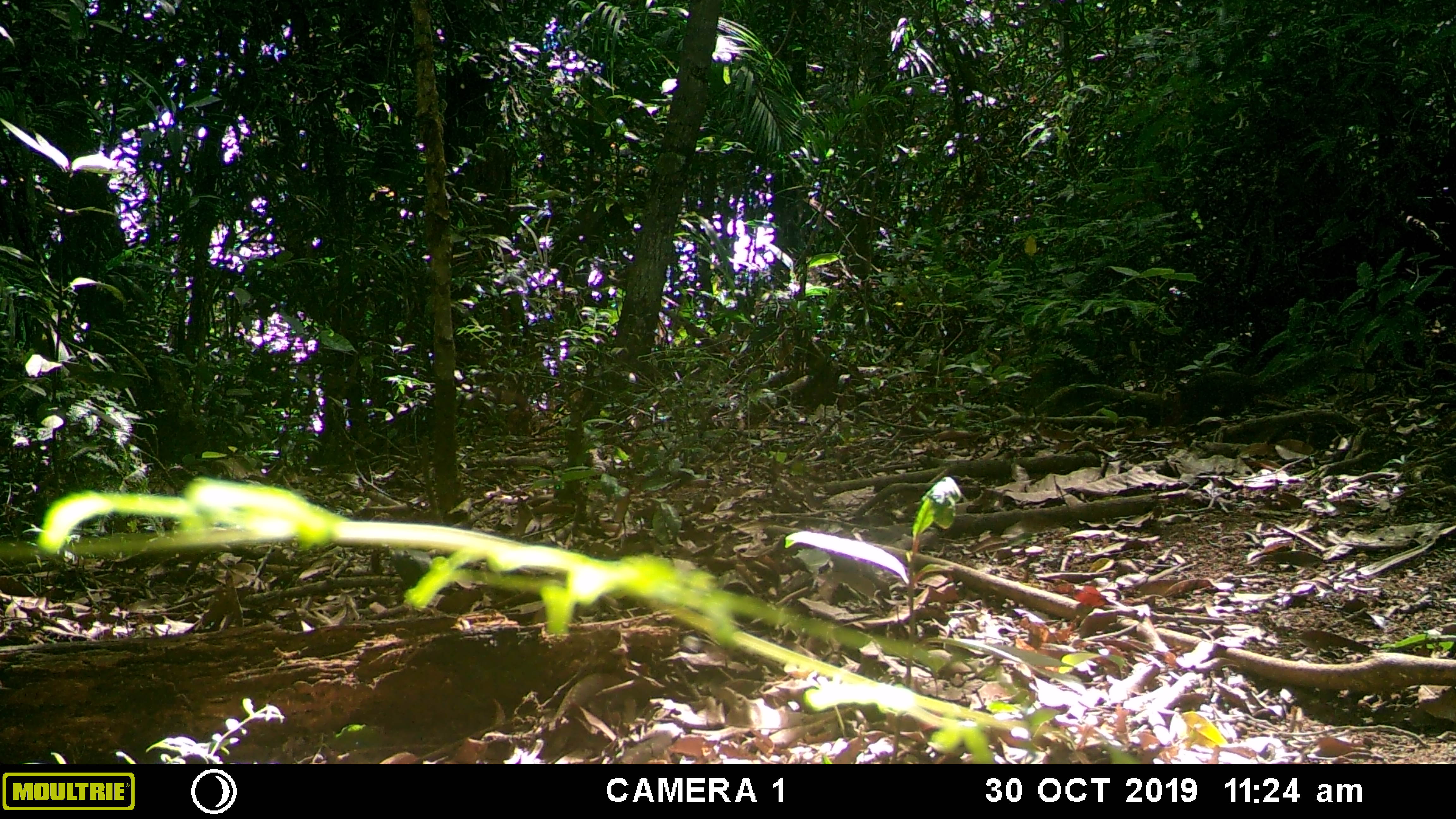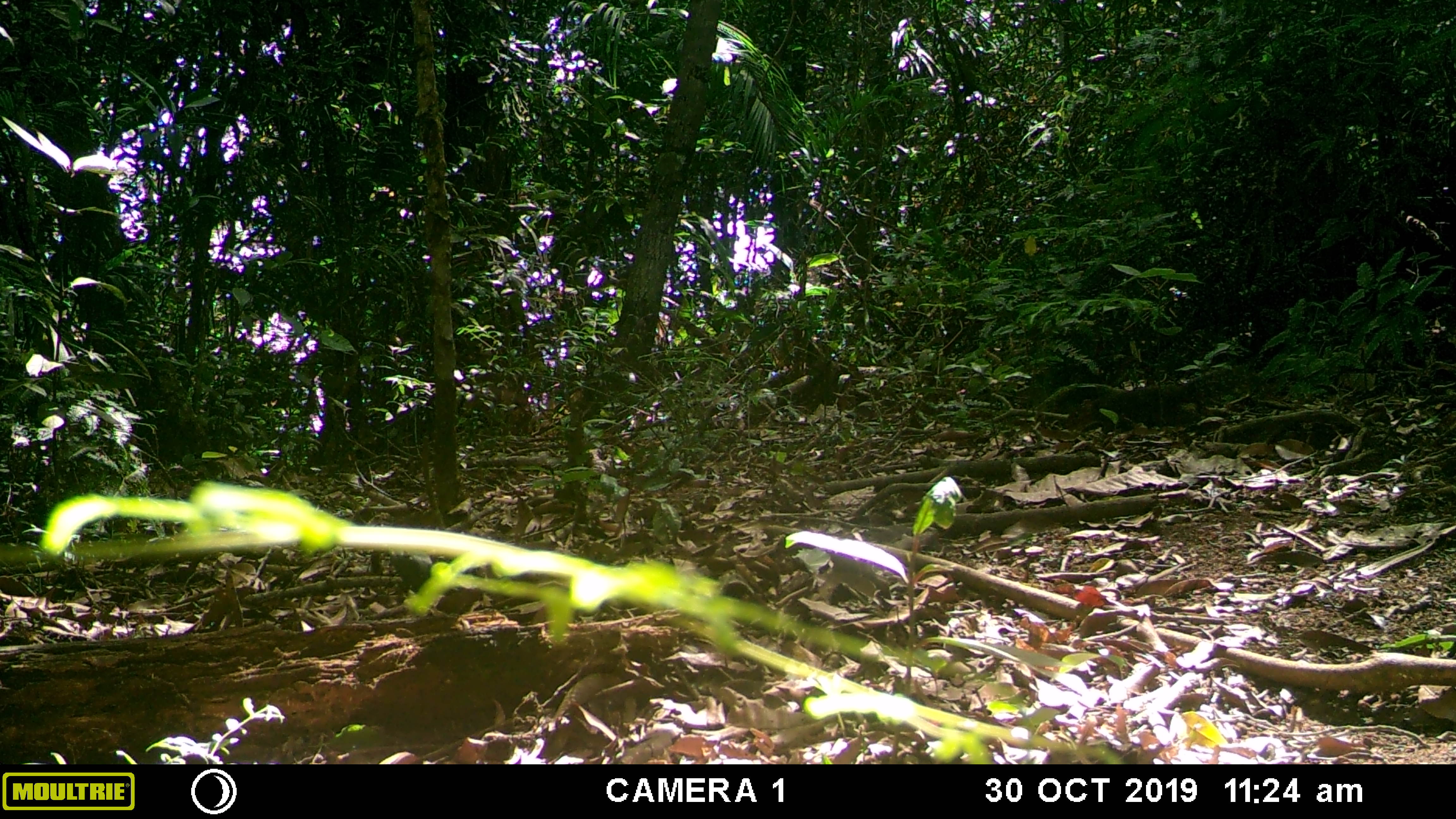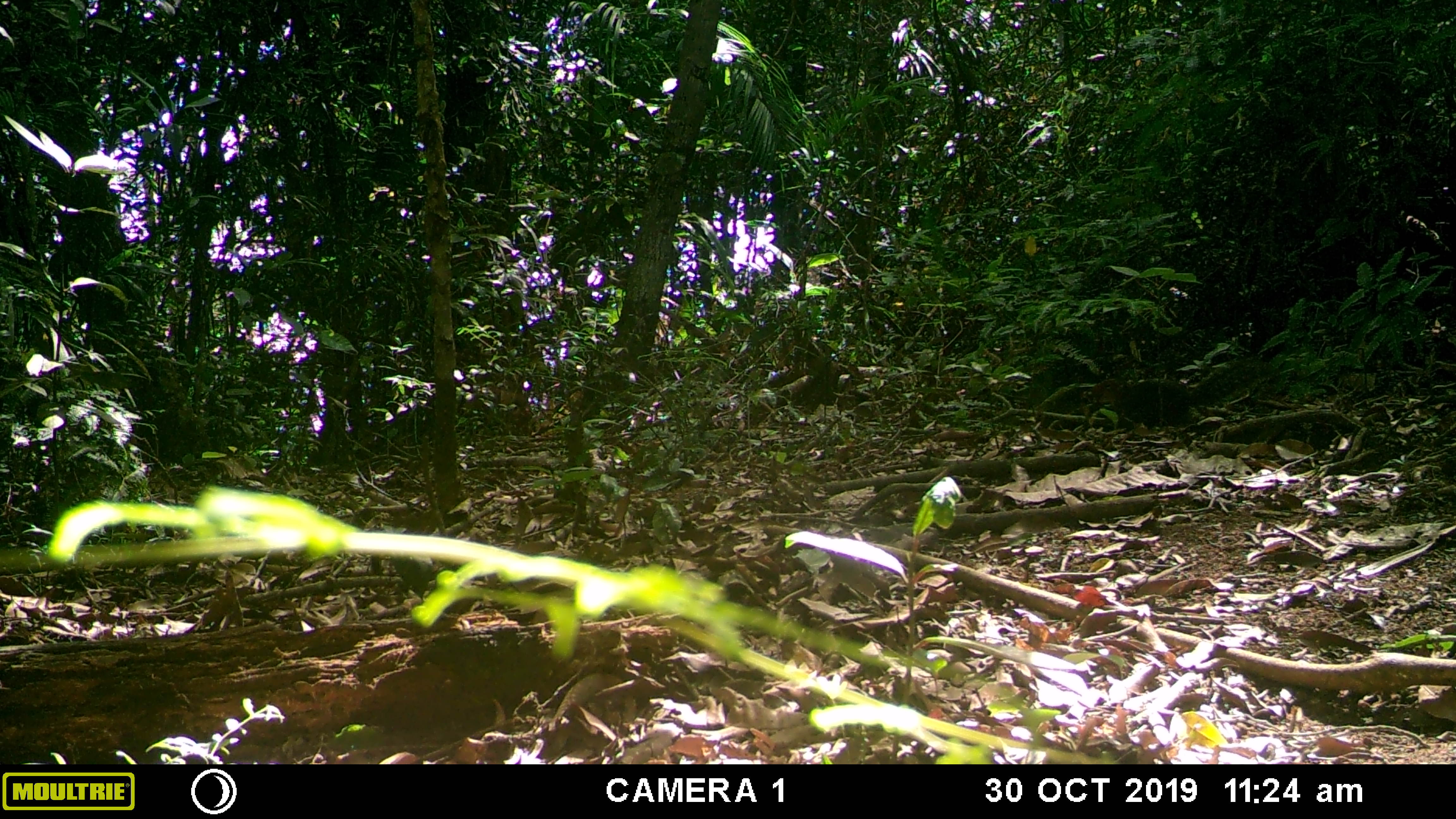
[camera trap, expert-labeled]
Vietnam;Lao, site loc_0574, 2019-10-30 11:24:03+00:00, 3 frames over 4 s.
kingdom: Animalia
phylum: Chordata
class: Mammalia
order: Rodentia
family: Sciuridae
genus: Dremomys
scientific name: Dremomys rufigenis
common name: red-cheeked squirrel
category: red cheeked squirrel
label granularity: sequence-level